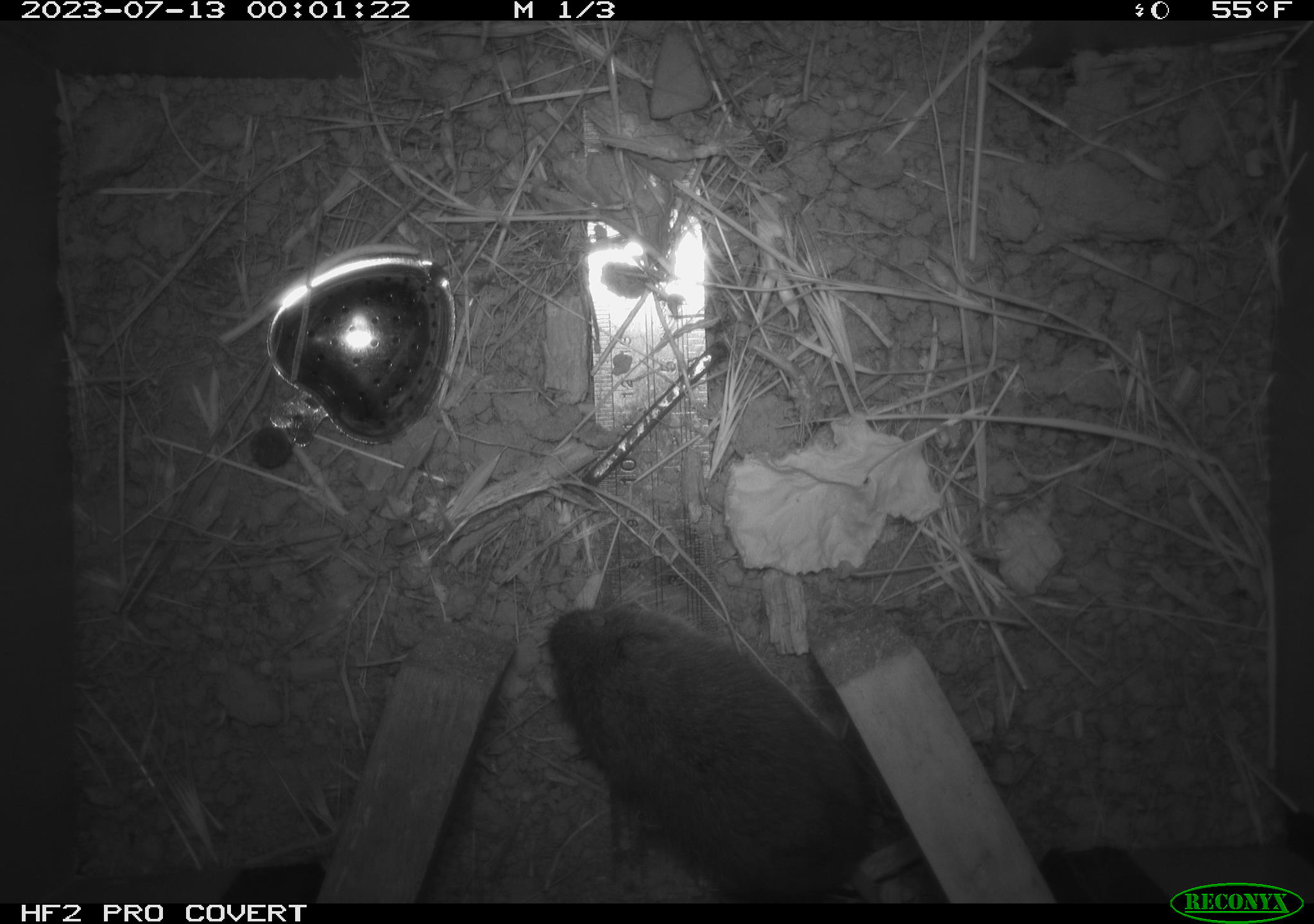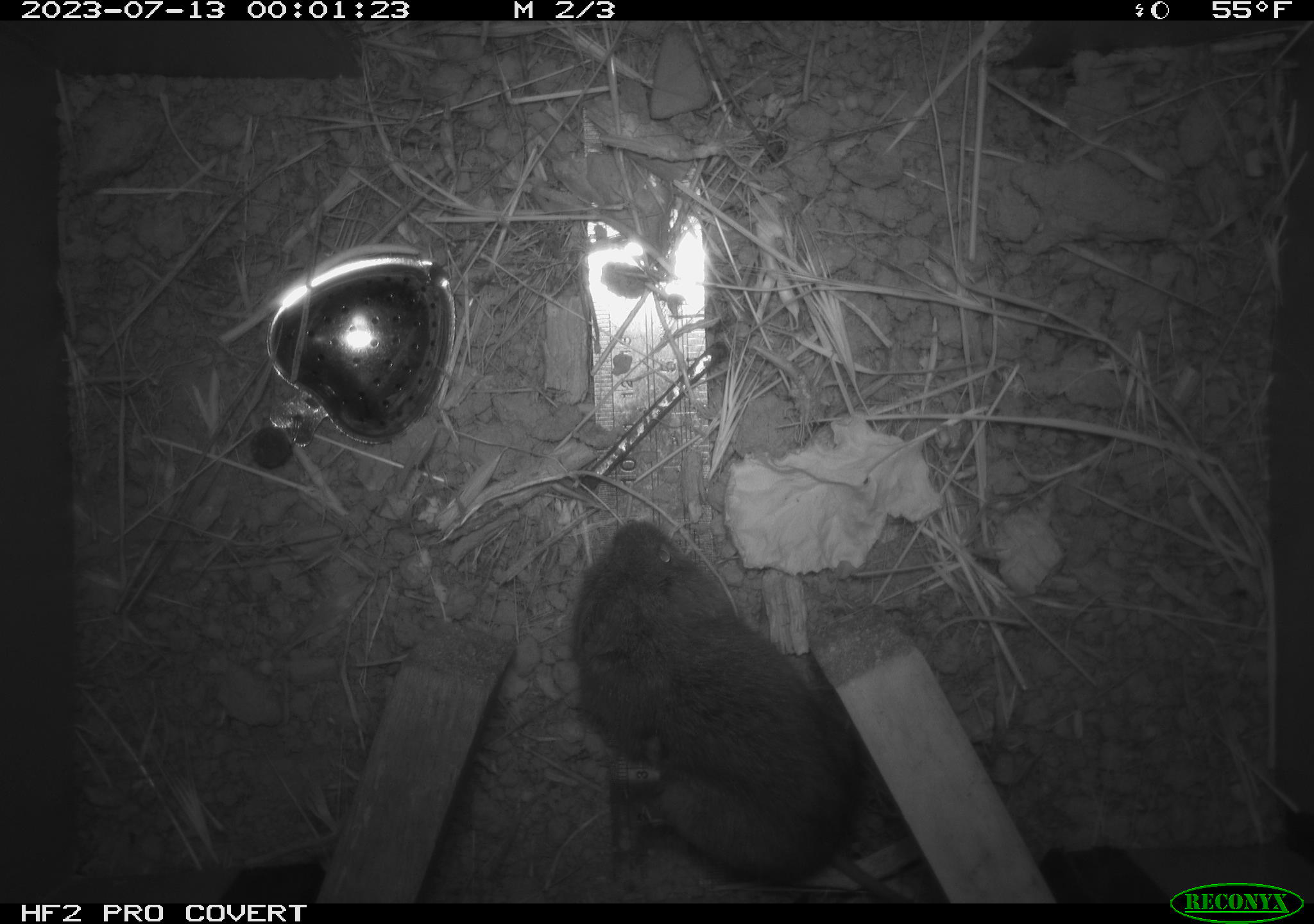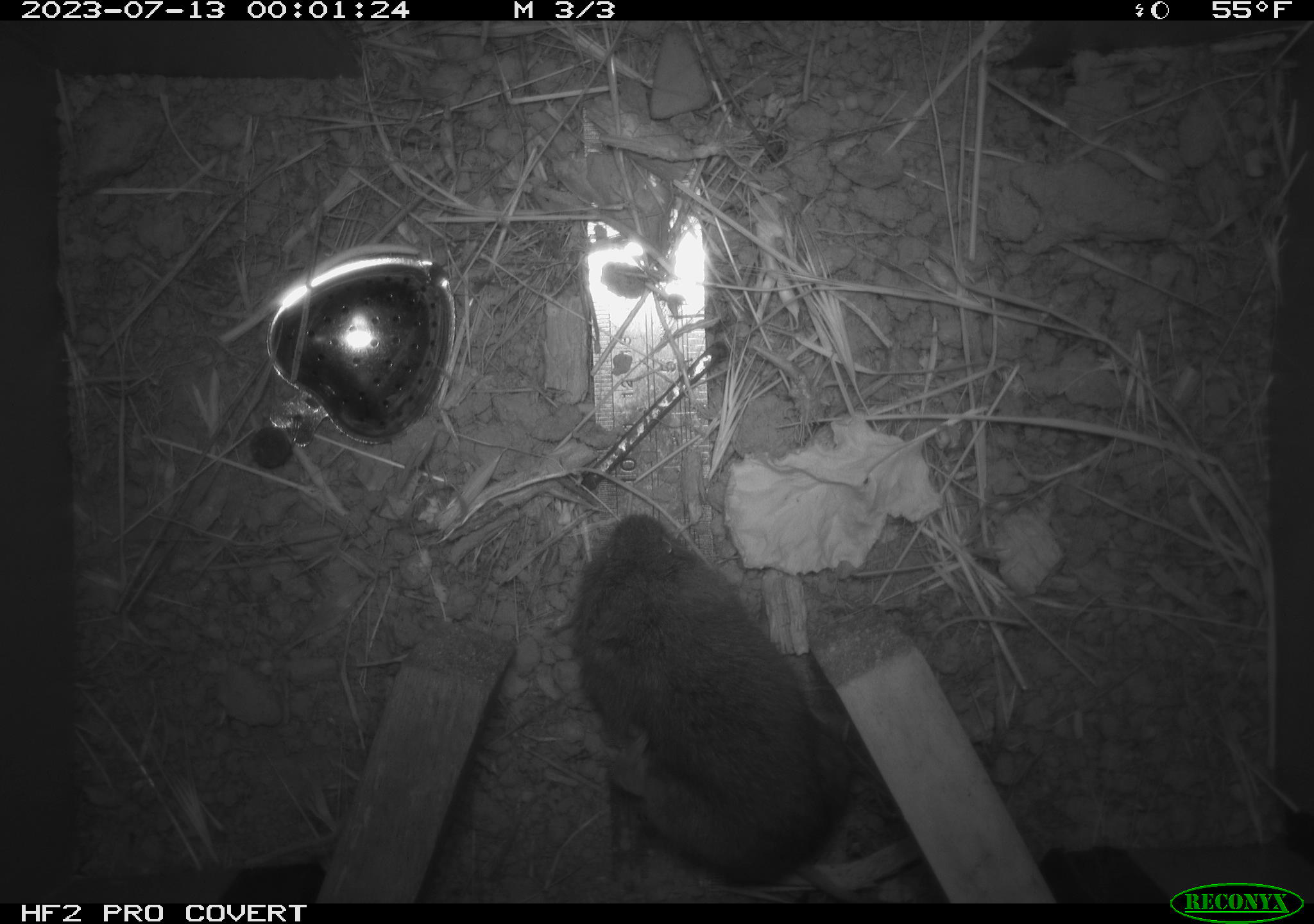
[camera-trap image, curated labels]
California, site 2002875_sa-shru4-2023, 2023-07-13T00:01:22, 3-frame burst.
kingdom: Animalia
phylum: Chordata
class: Mammalia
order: Rodentia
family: Cricetidae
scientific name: Arvicolinae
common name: voles, lemmings, and muskrats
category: arvicolinae subfamily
Arvicolinae subfamily (voles, lemmings, and muskrats) (Arvicolinae).